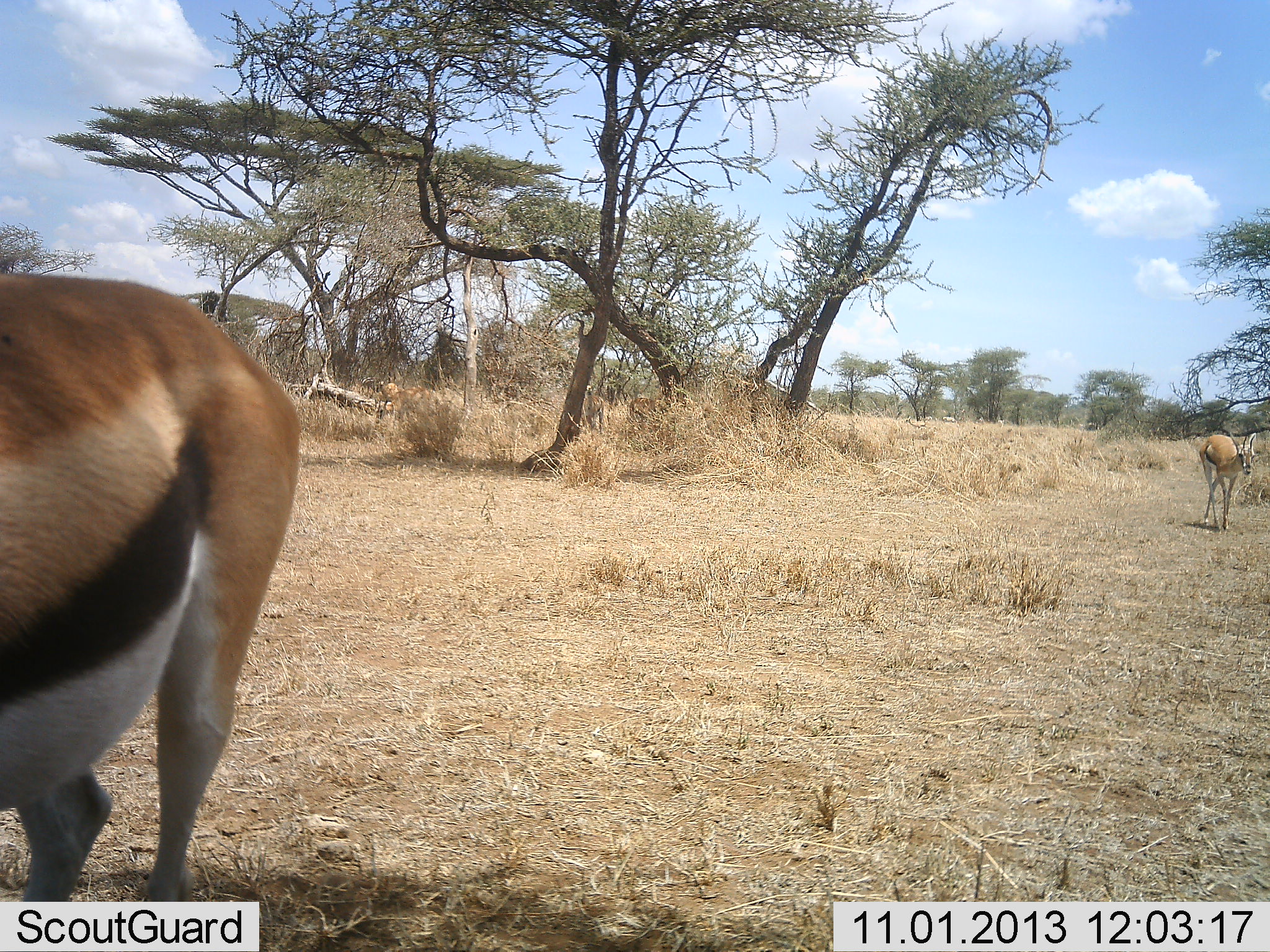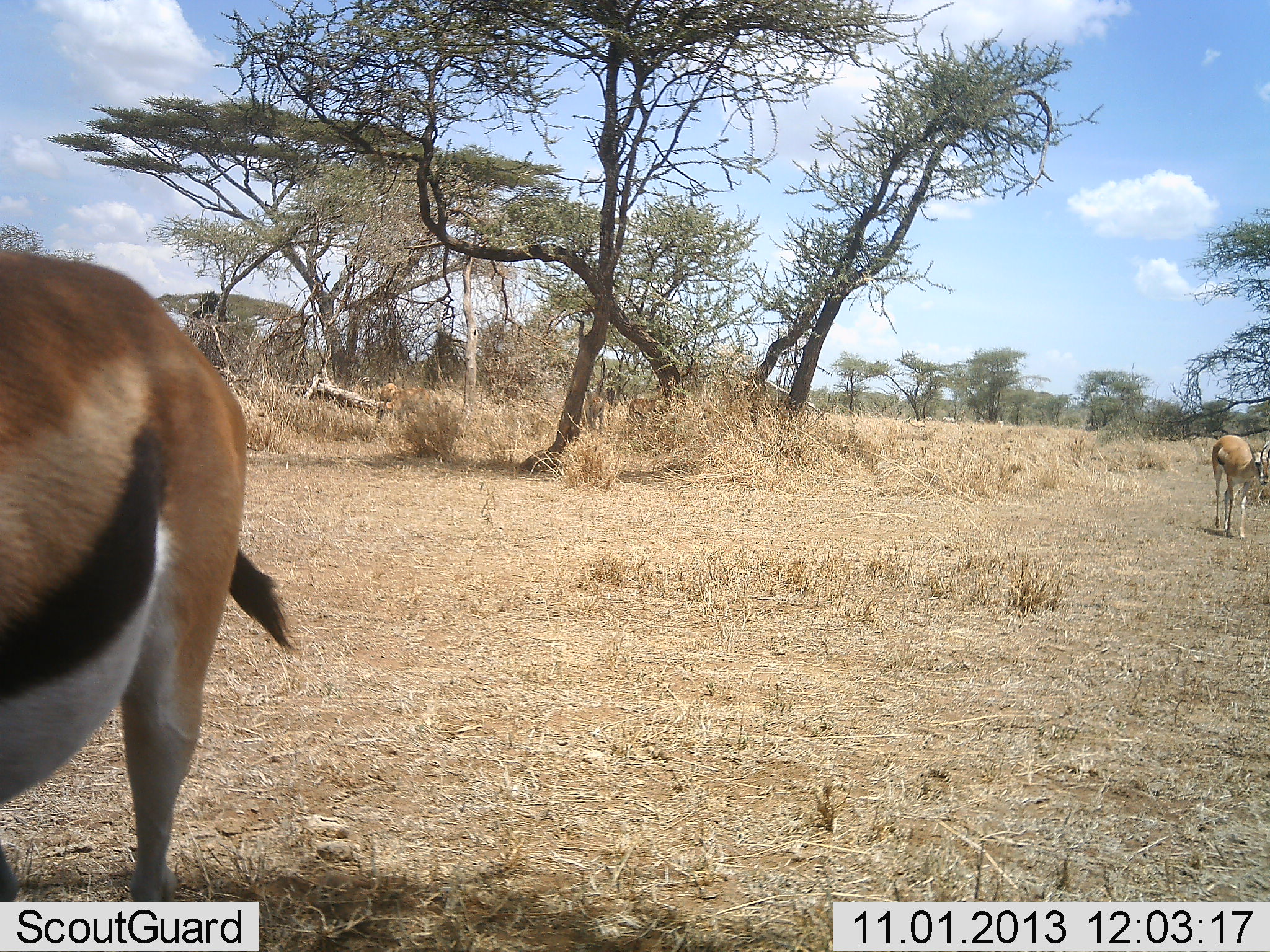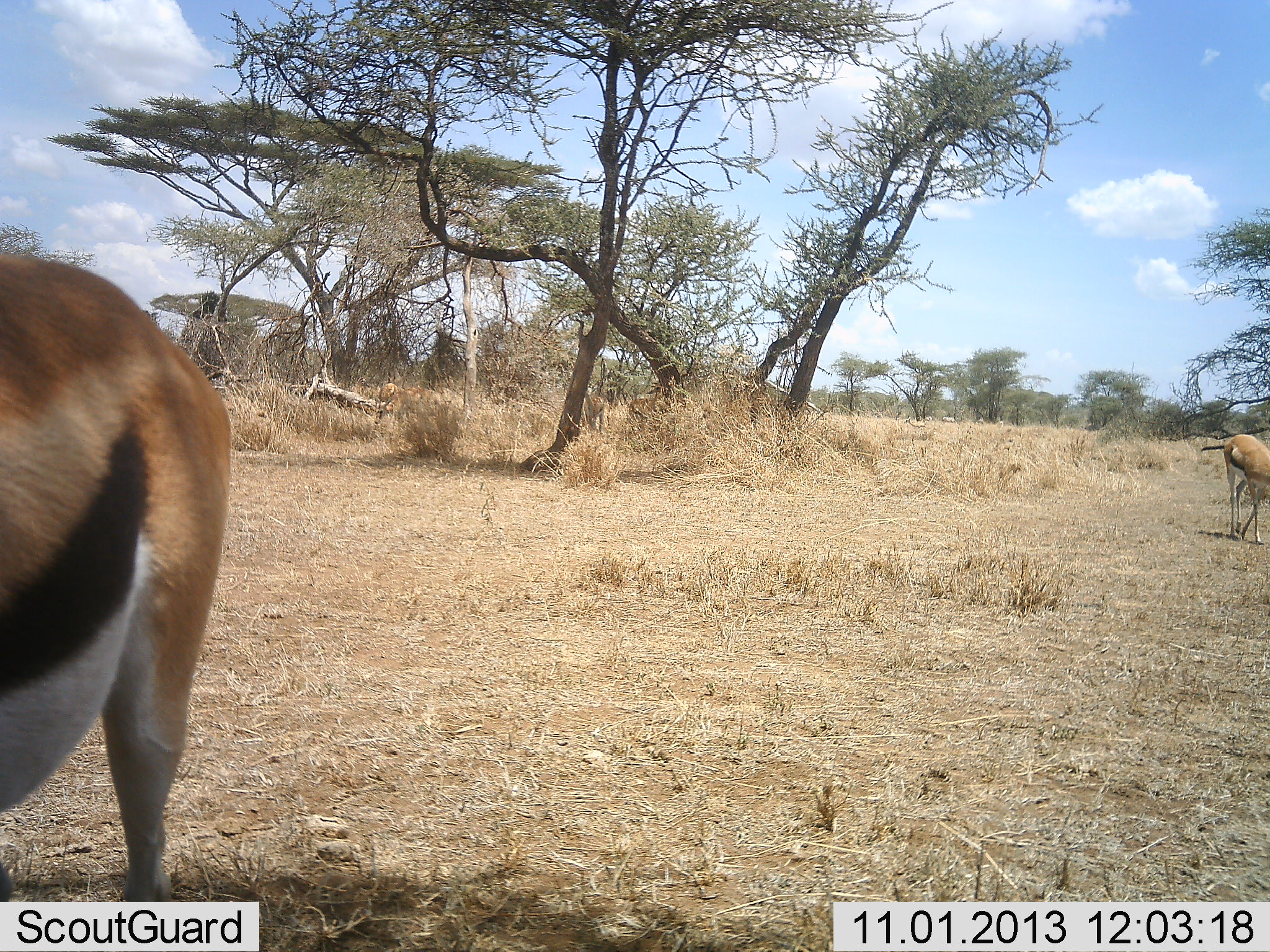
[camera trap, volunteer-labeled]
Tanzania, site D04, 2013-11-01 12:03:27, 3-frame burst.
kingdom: Animalia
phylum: Chordata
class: Mammalia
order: Artiodactyla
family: Bovidae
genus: Eudorcas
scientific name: Eudorcas thomsonii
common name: thomson's gazelle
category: gazellethomsons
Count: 2.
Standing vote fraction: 60%.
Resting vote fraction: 0%.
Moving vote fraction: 80%.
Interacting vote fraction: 0%.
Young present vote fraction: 0%.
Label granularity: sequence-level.